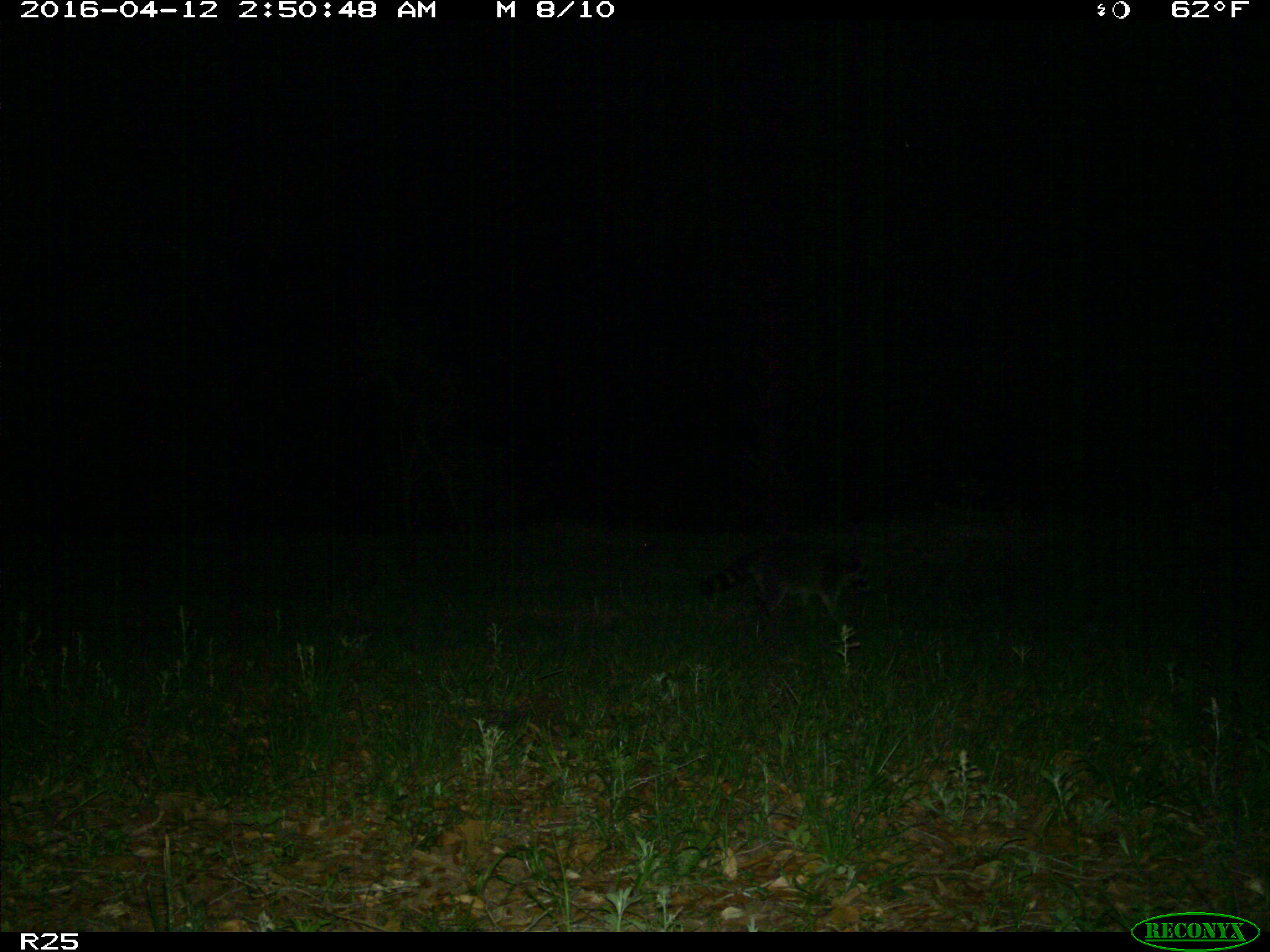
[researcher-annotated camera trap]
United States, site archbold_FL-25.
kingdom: Animalia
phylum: Chordata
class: Mammalia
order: Carnivora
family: Procyonidae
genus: Procyon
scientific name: Procyon lotor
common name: common raccoon